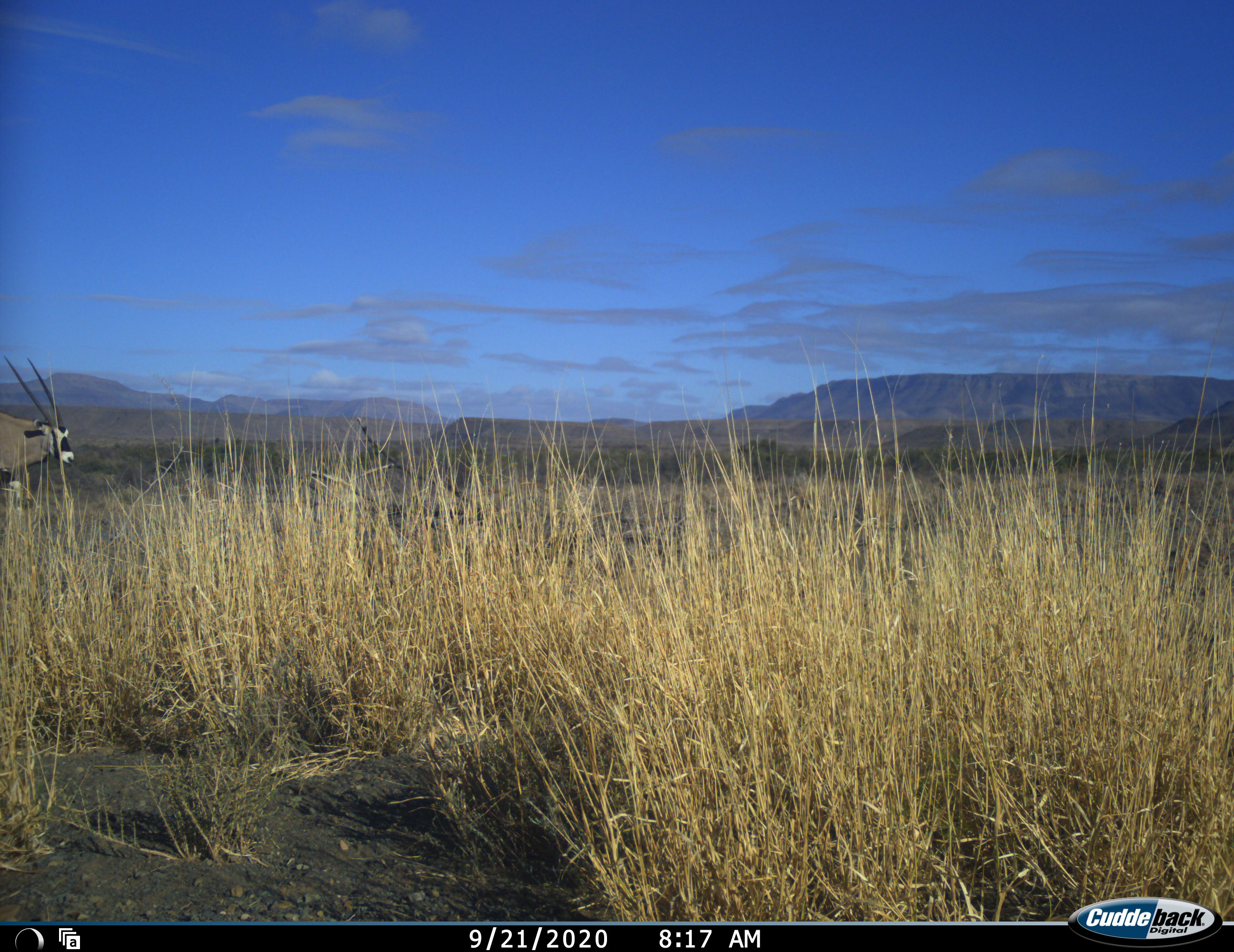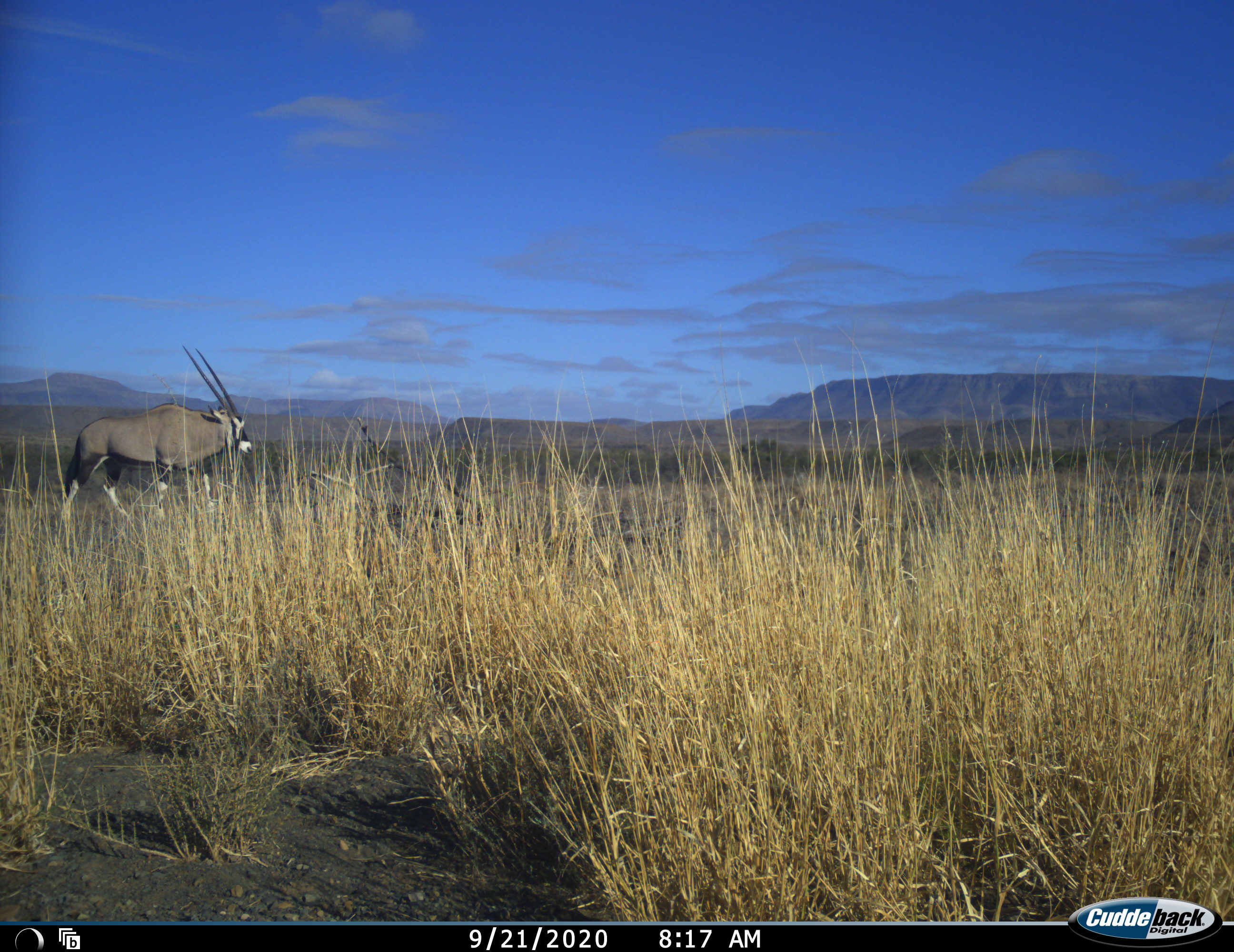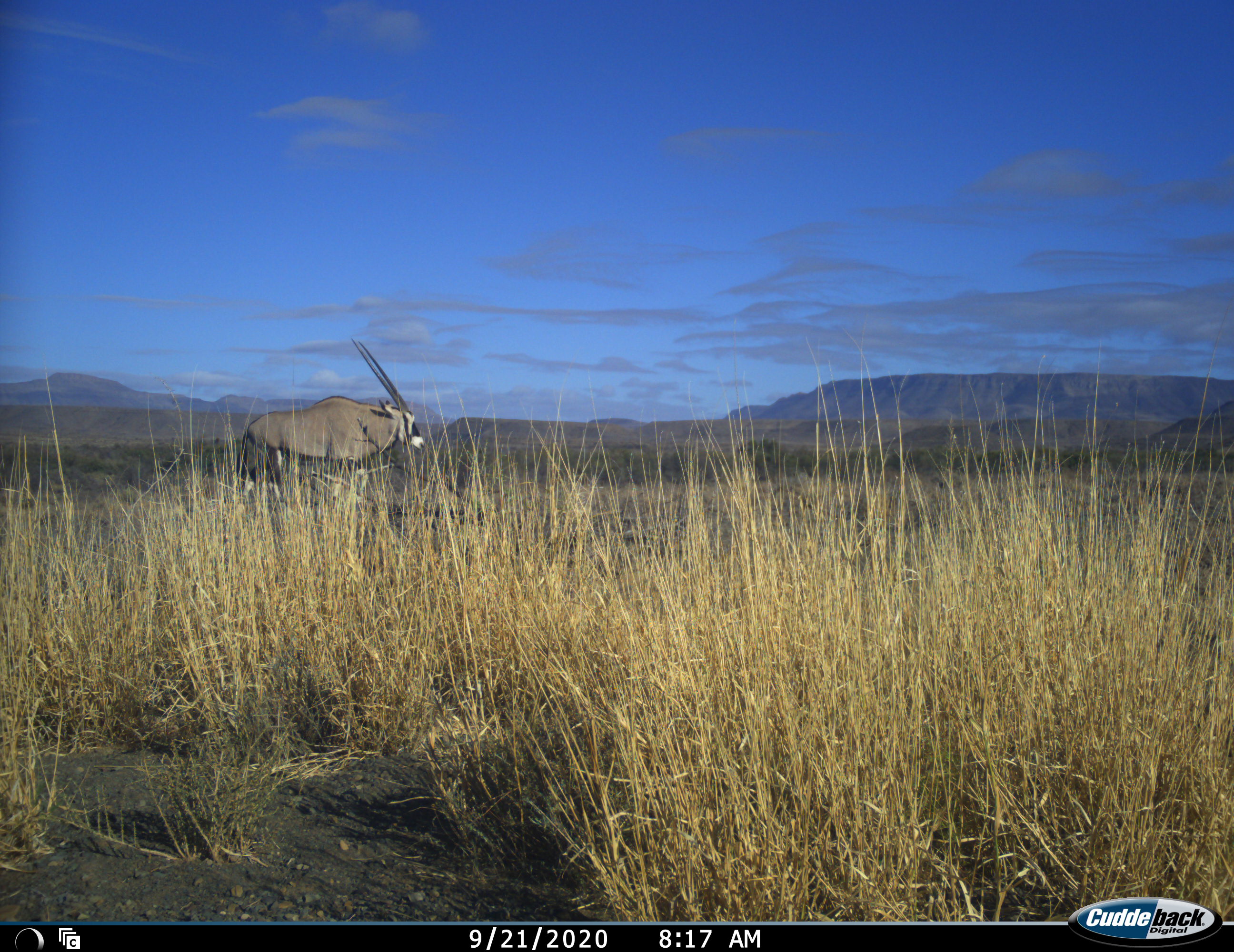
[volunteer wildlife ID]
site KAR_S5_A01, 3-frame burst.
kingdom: Animalia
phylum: Chordata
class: Mammalia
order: Artiodactyla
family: Bovidae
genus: Oryx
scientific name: Oryx gazella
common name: gemsbok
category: oryx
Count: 1.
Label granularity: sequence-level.